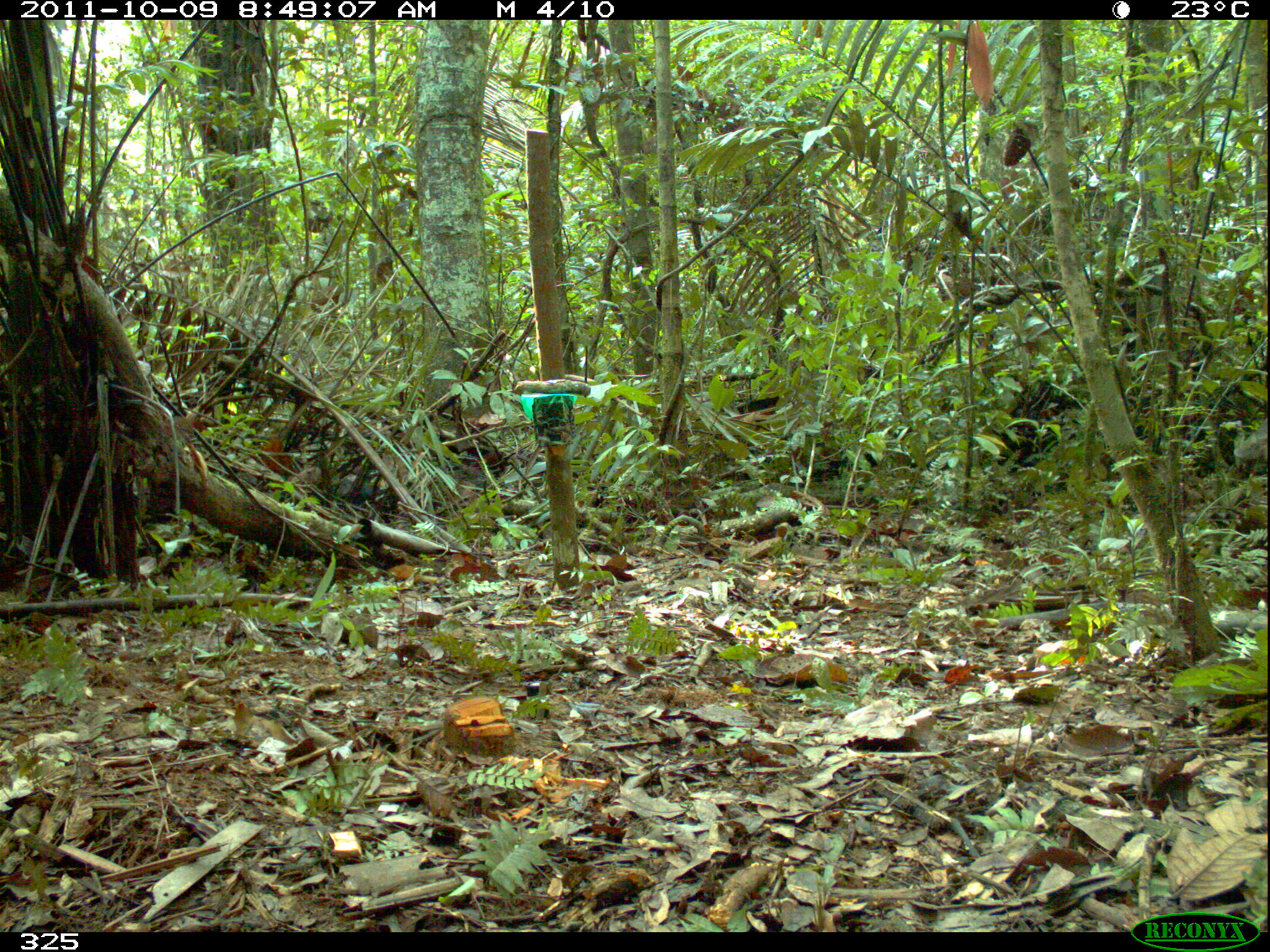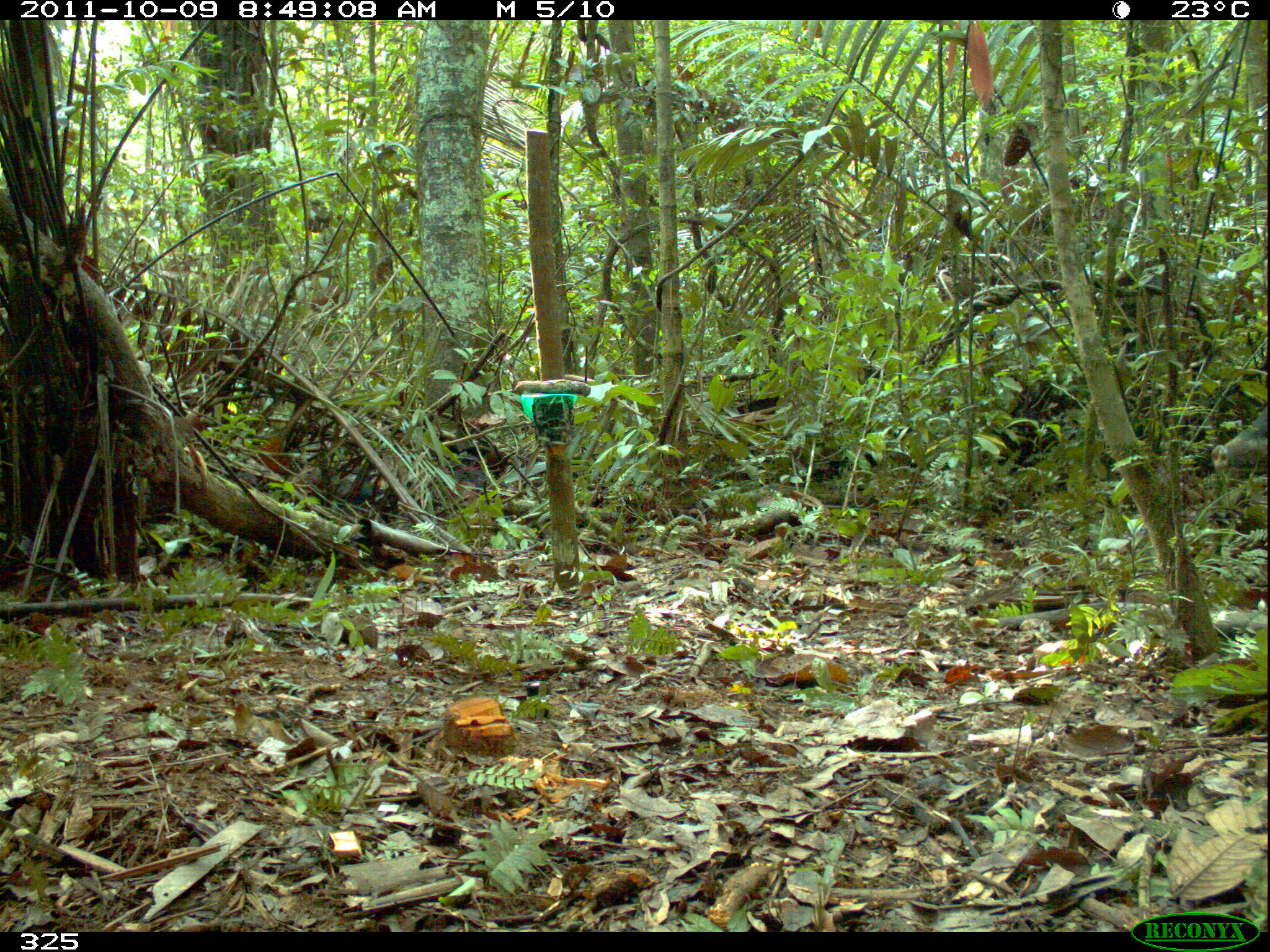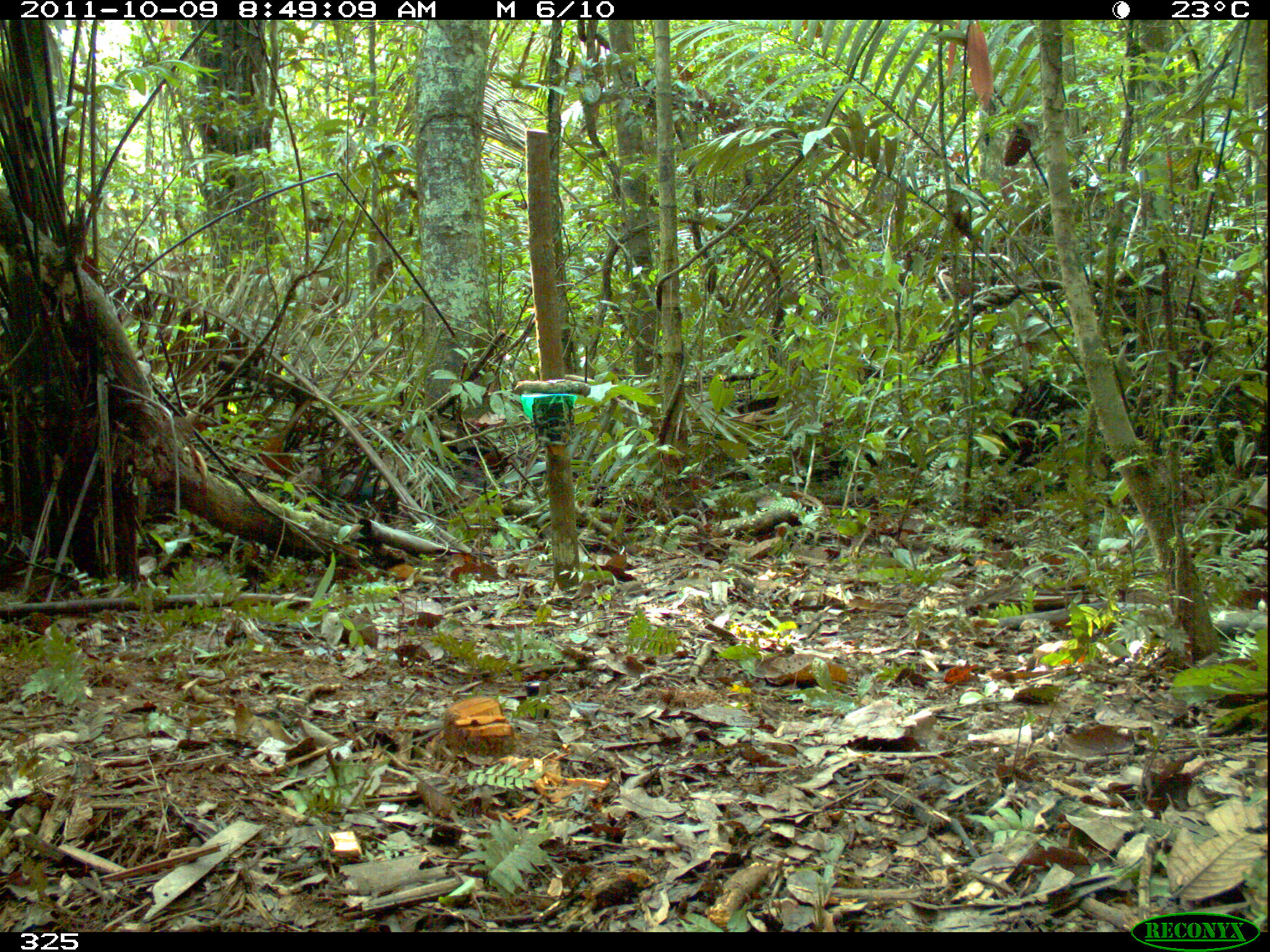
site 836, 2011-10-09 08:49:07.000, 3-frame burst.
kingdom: Animalia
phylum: Chordata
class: Mammalia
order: Artiodactyla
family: Tayassuidae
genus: Tayassu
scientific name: Tayassu pecari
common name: white-lipped peccary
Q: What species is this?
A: Tayassu pecari (white-lipped peccary).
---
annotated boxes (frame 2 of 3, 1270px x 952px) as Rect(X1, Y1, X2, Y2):
tayassu pecari: Rect(1212, 406, 1269, 481)